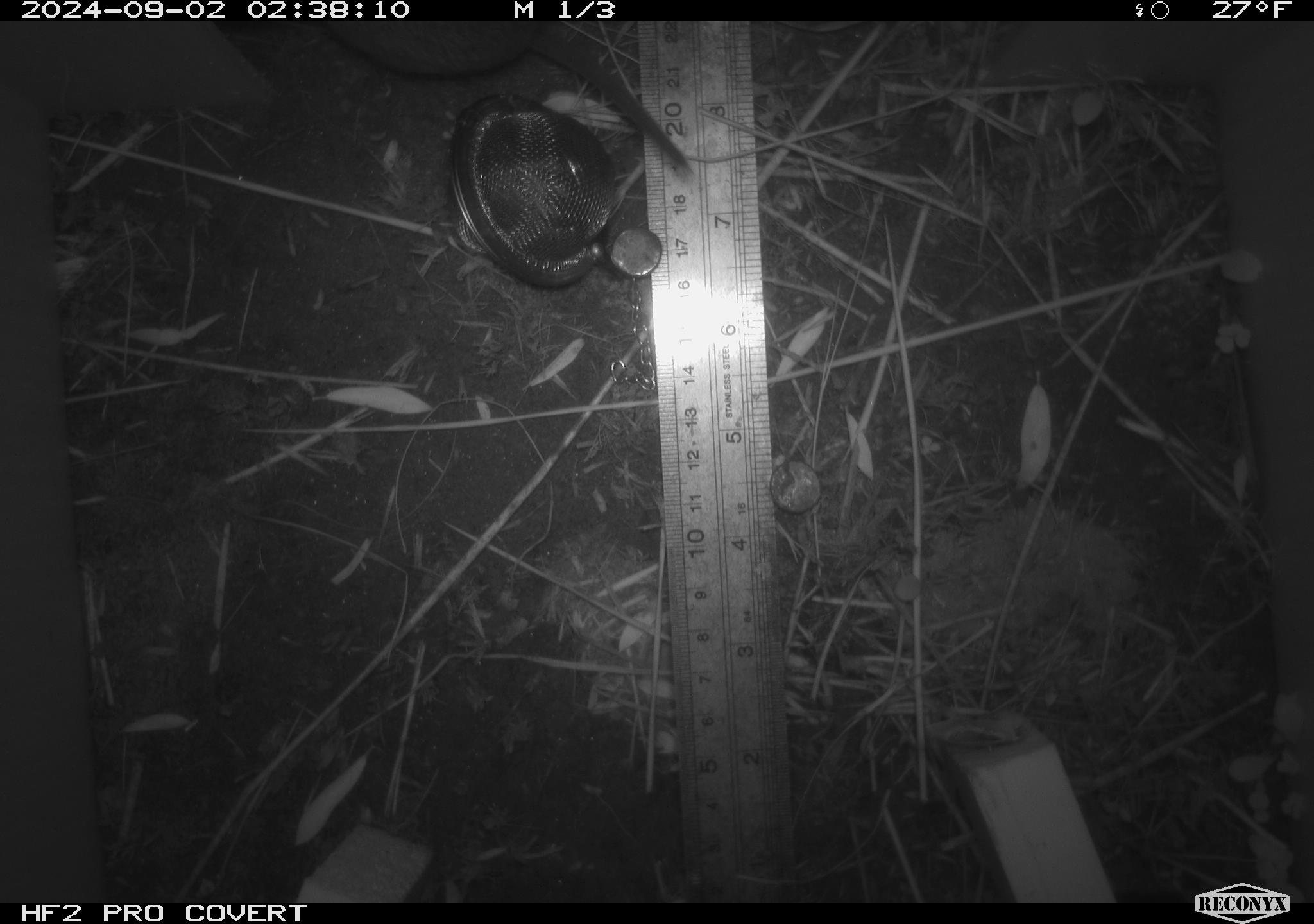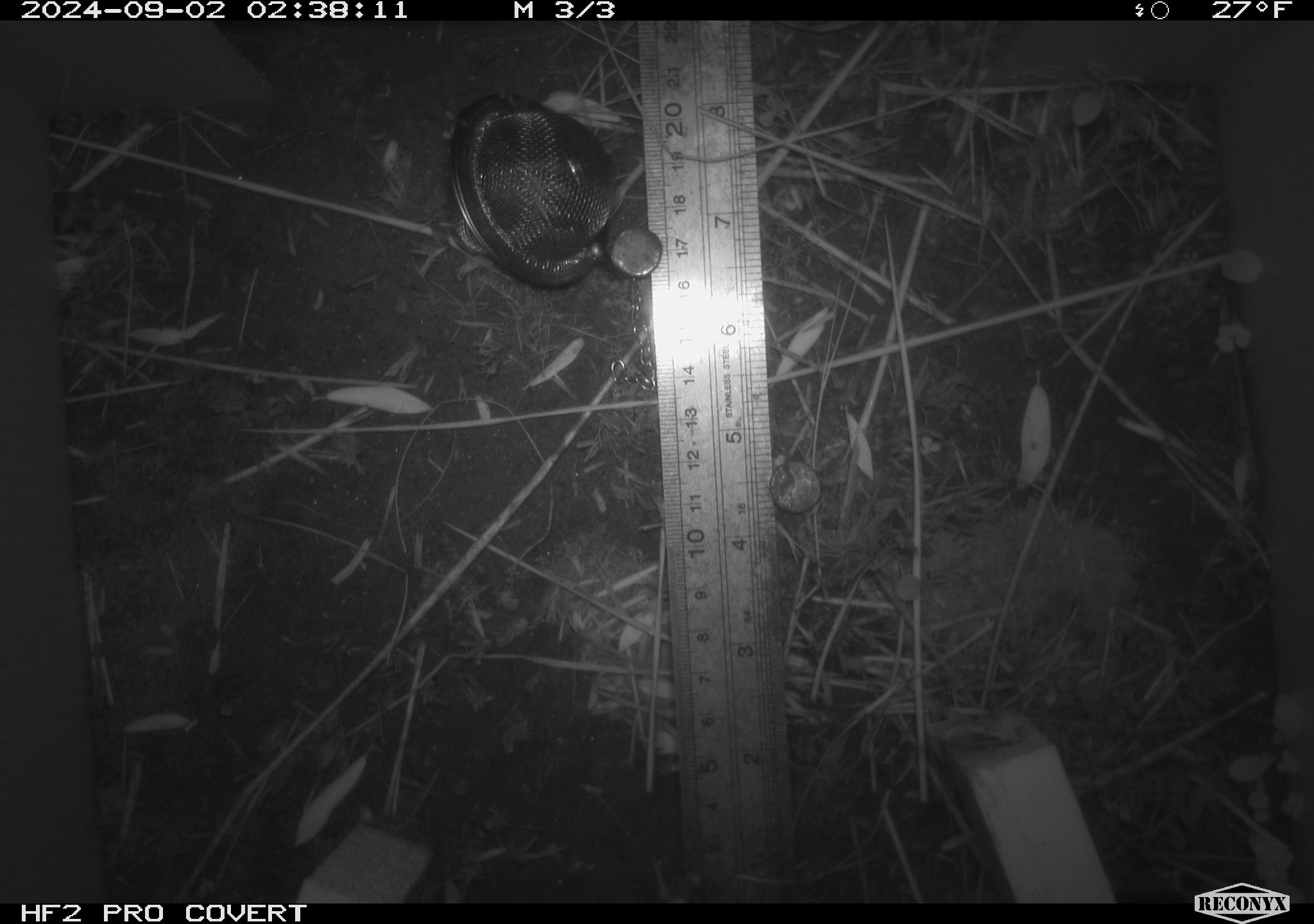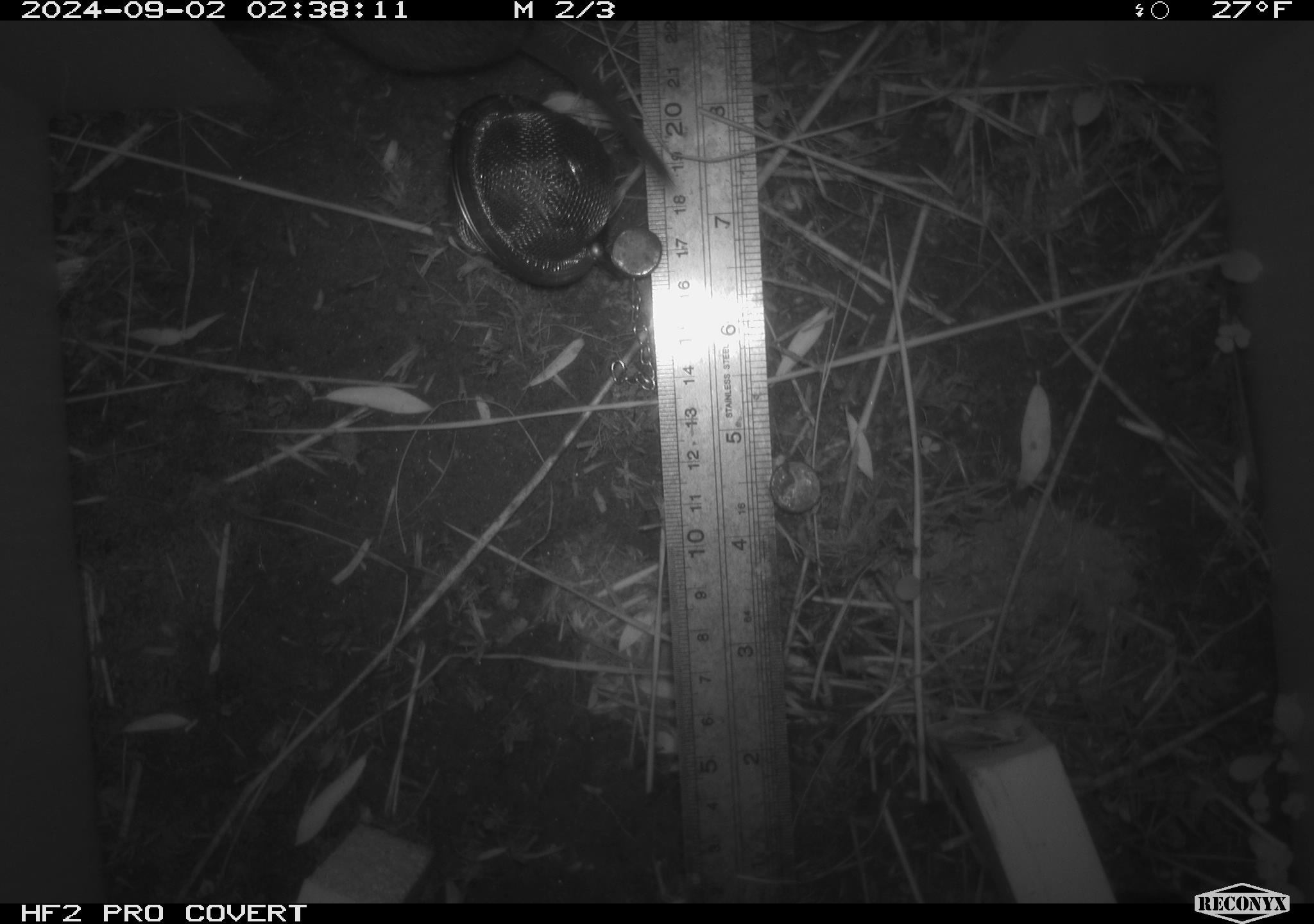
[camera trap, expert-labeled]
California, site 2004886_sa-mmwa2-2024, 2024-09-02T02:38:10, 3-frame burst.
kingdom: Animalia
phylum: Chordata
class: Mammalia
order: Rodentia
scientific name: Rodentia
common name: mouse species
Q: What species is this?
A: Mouse species (Rodentia).